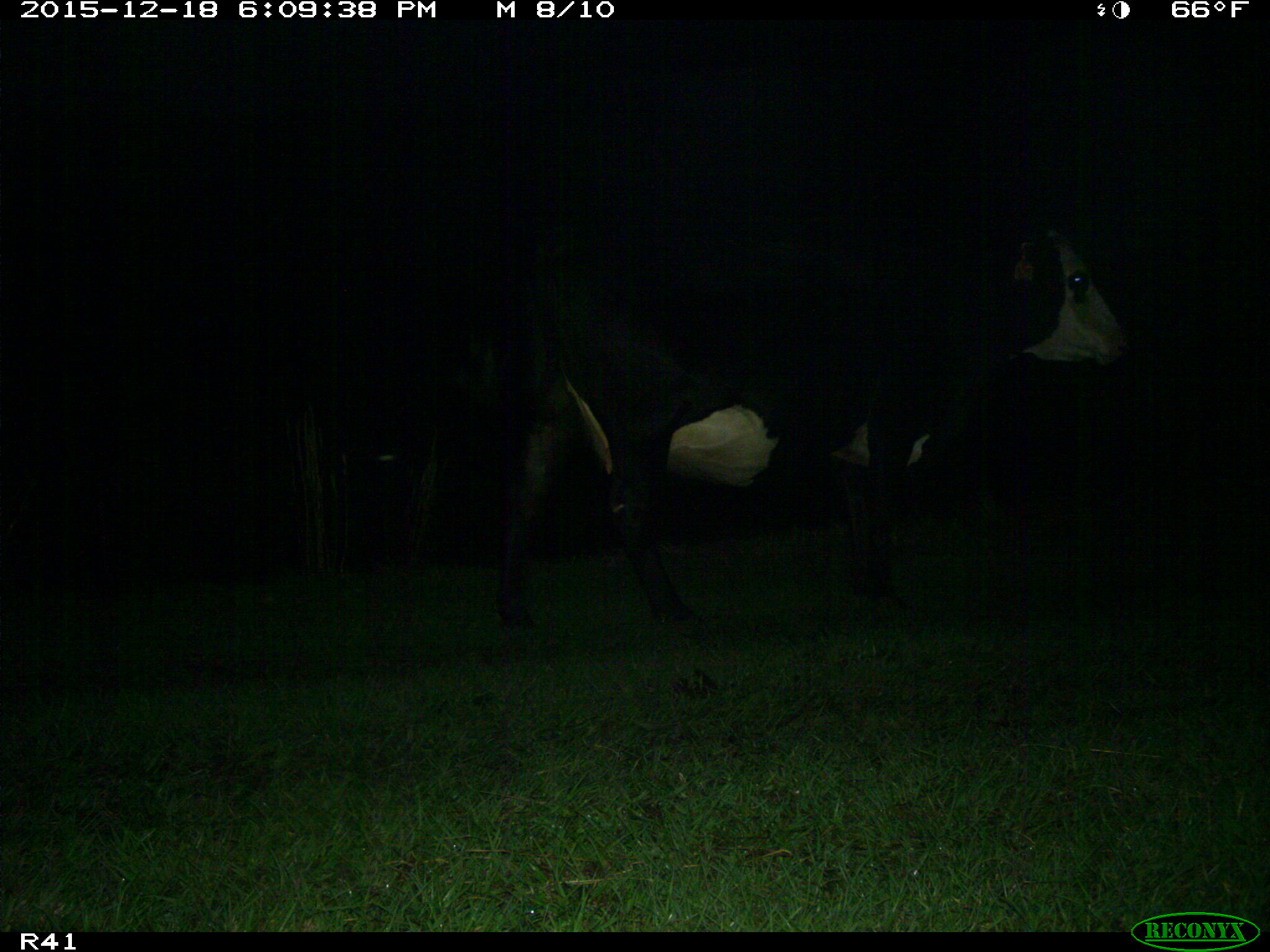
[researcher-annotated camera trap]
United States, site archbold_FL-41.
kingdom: Animalia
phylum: Chordata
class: Mammalia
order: Artiodactyla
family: Bovidae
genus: Bos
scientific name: Bos taurus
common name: domestic cow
Bos taurus (domestic cow).